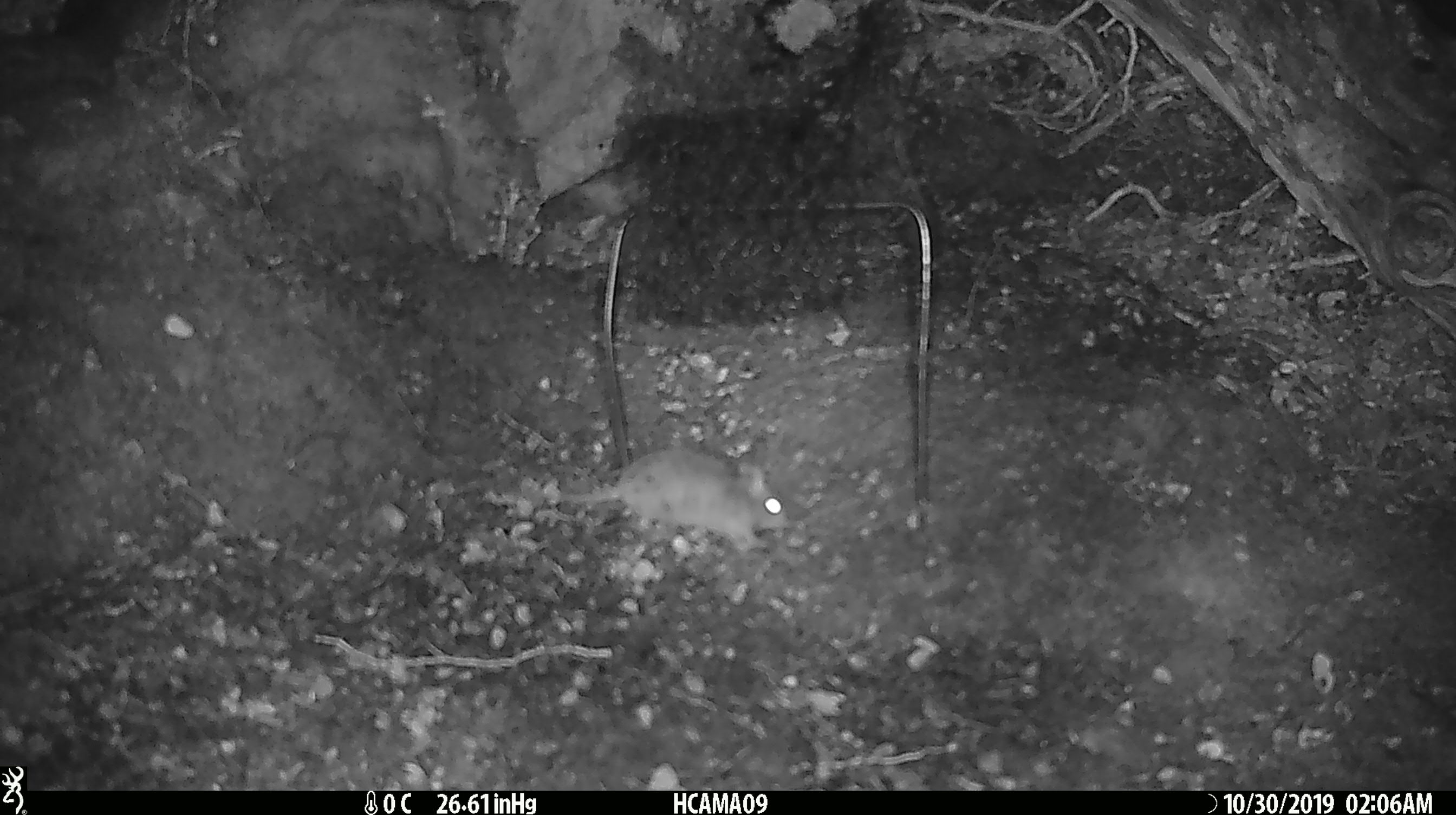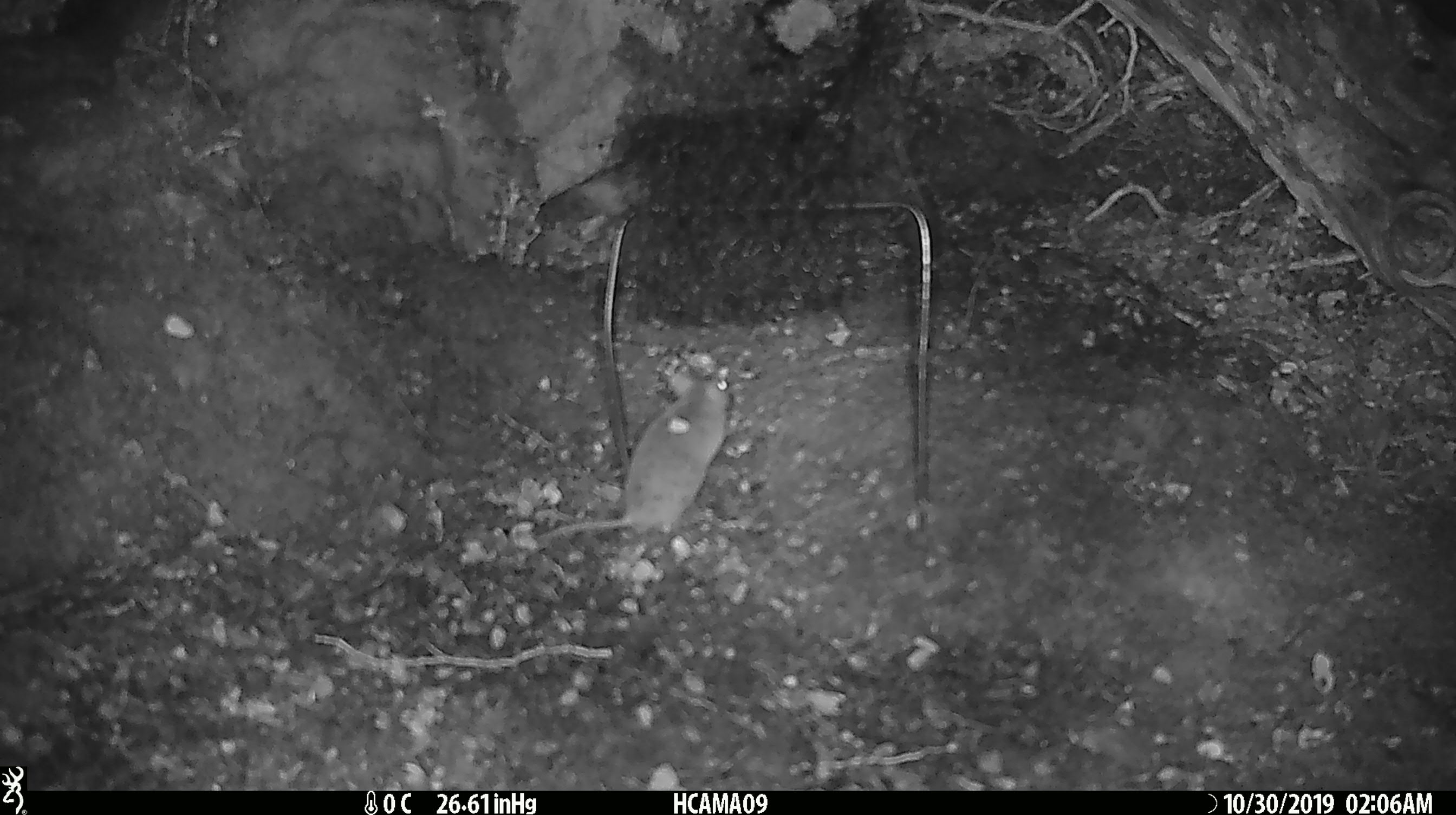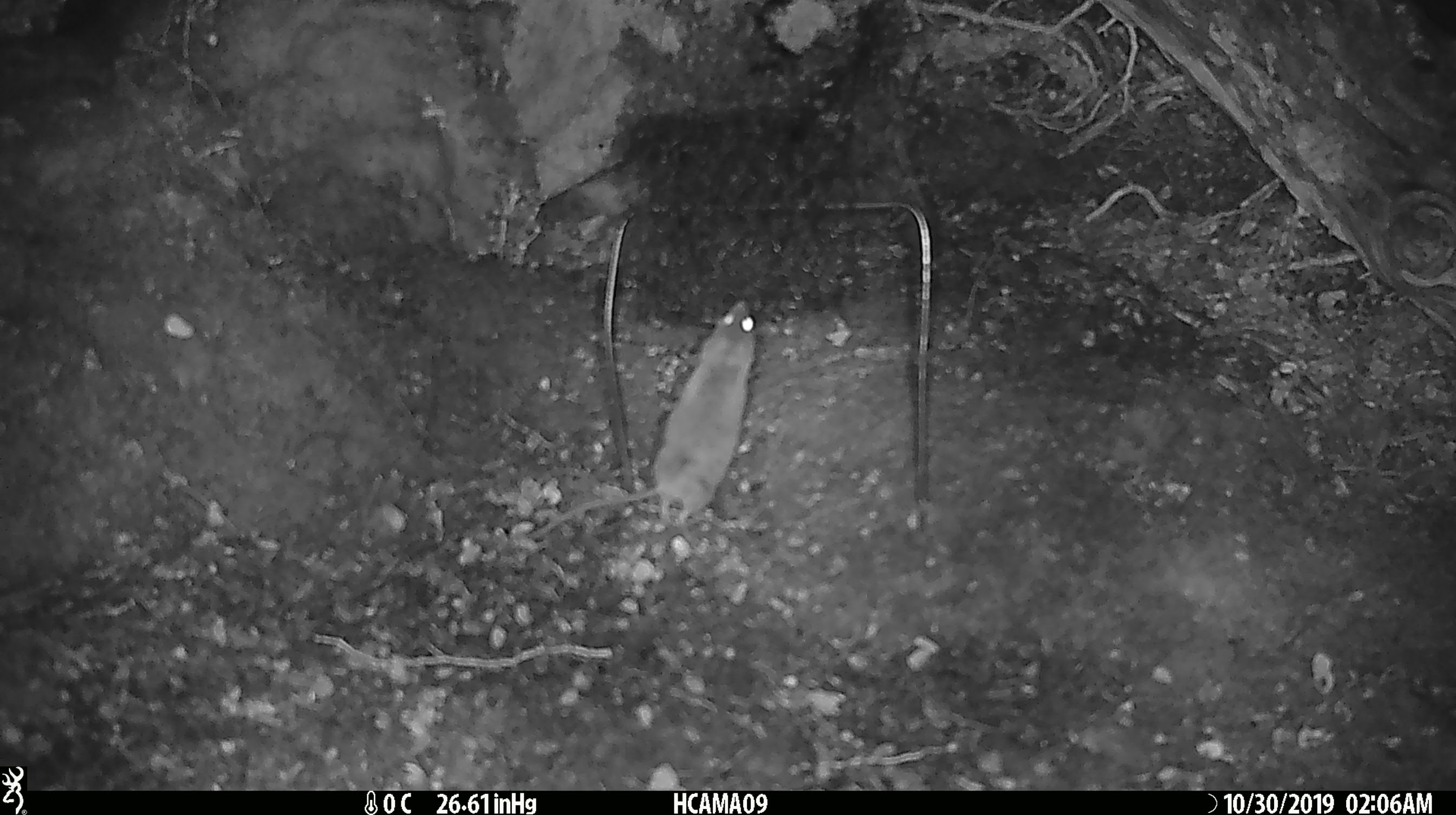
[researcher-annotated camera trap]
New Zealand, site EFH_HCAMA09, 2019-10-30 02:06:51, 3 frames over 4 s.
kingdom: Animalia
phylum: Chordata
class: Mammalia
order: Rodentia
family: Muridae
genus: Mus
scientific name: Mus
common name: mouse